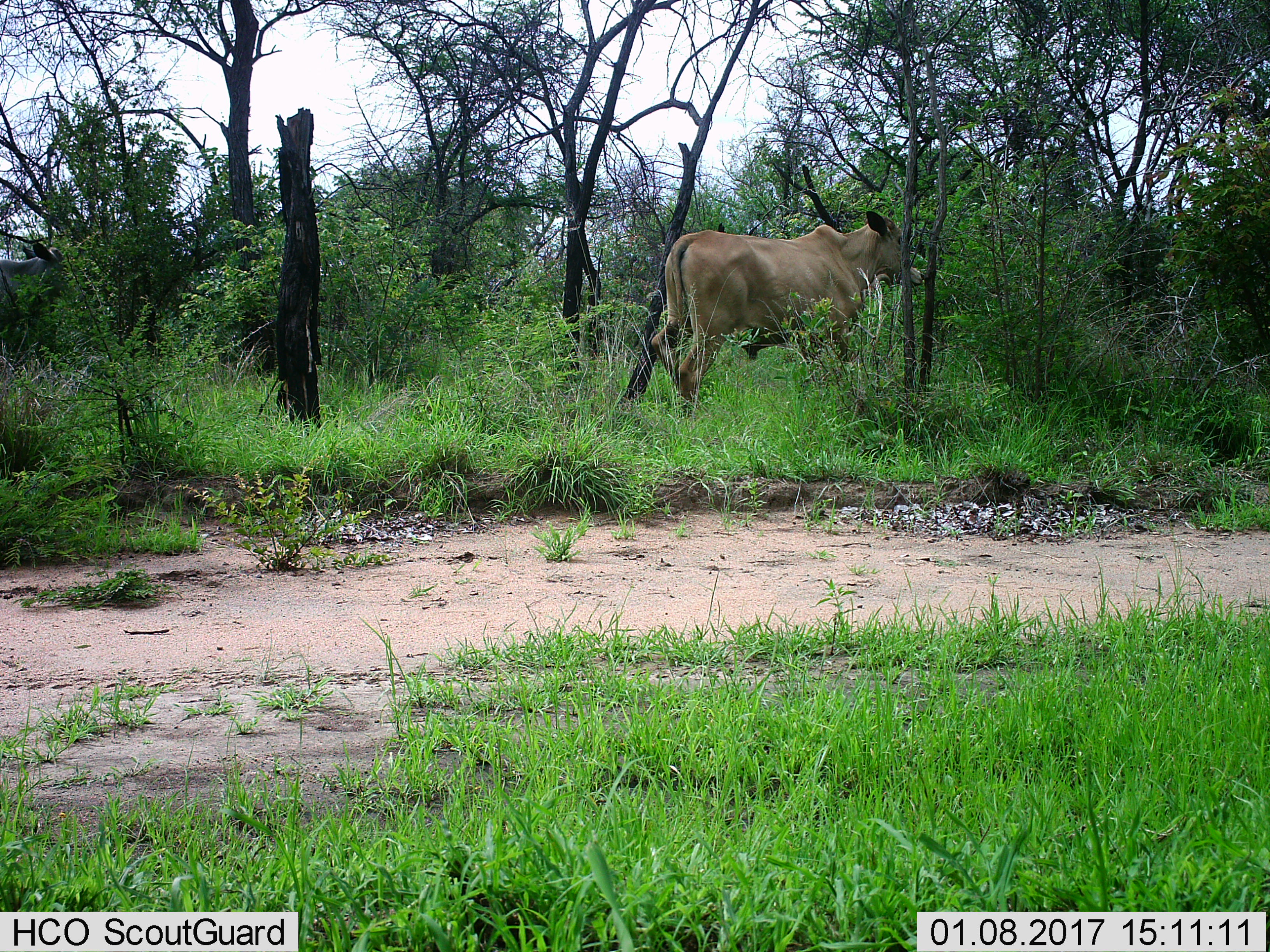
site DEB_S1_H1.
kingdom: Animalia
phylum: Chordata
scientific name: Vertebrata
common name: domestic animal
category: domesticanimal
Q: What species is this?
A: Domesticanimal (domestic animal) (Vertebrata).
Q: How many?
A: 1.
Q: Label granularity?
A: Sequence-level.